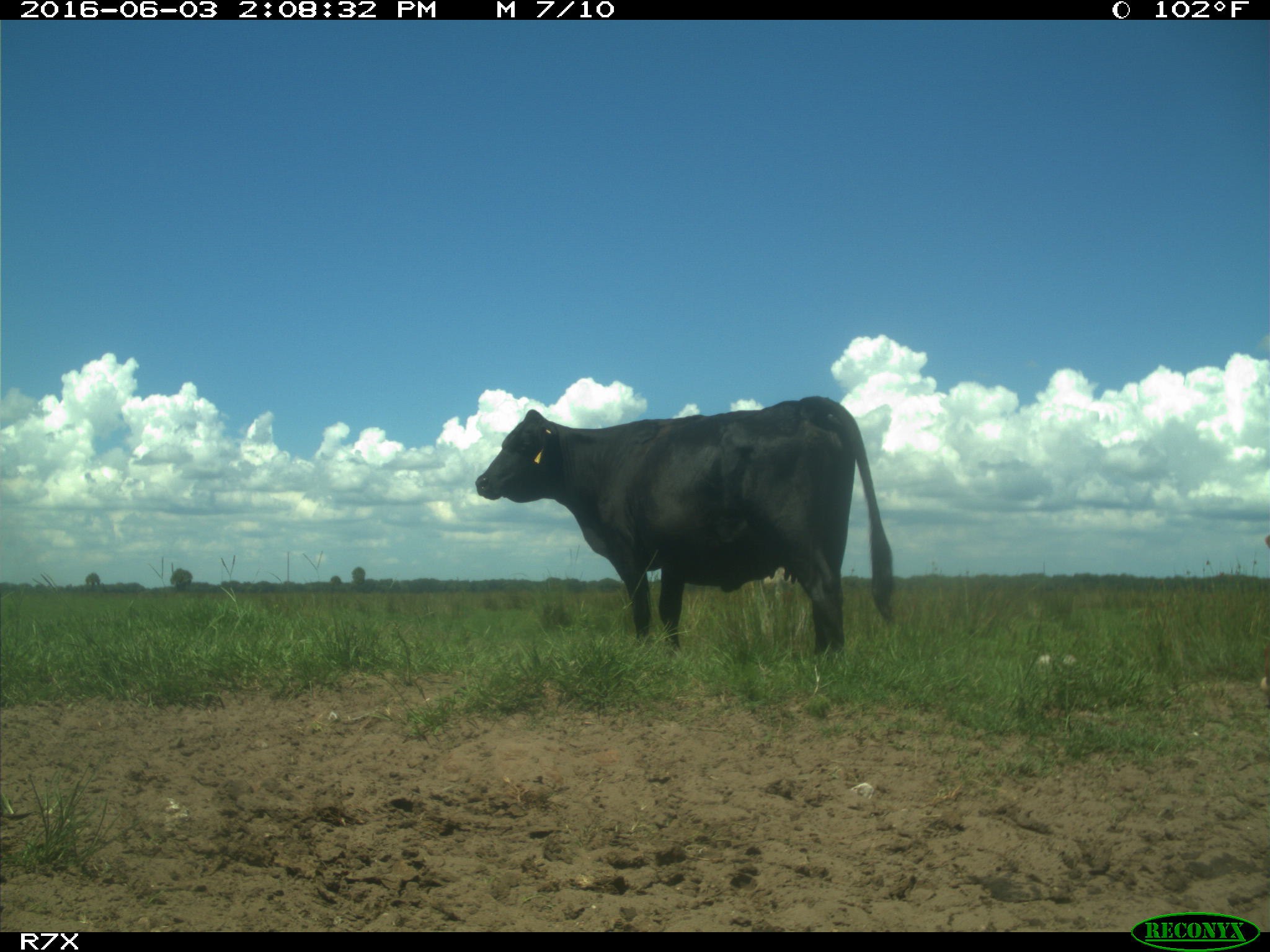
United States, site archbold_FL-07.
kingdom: Animalia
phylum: Chordata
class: Mammalia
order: Artiodactyla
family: Bovidae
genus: Bos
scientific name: Bos taurus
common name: domestic cow